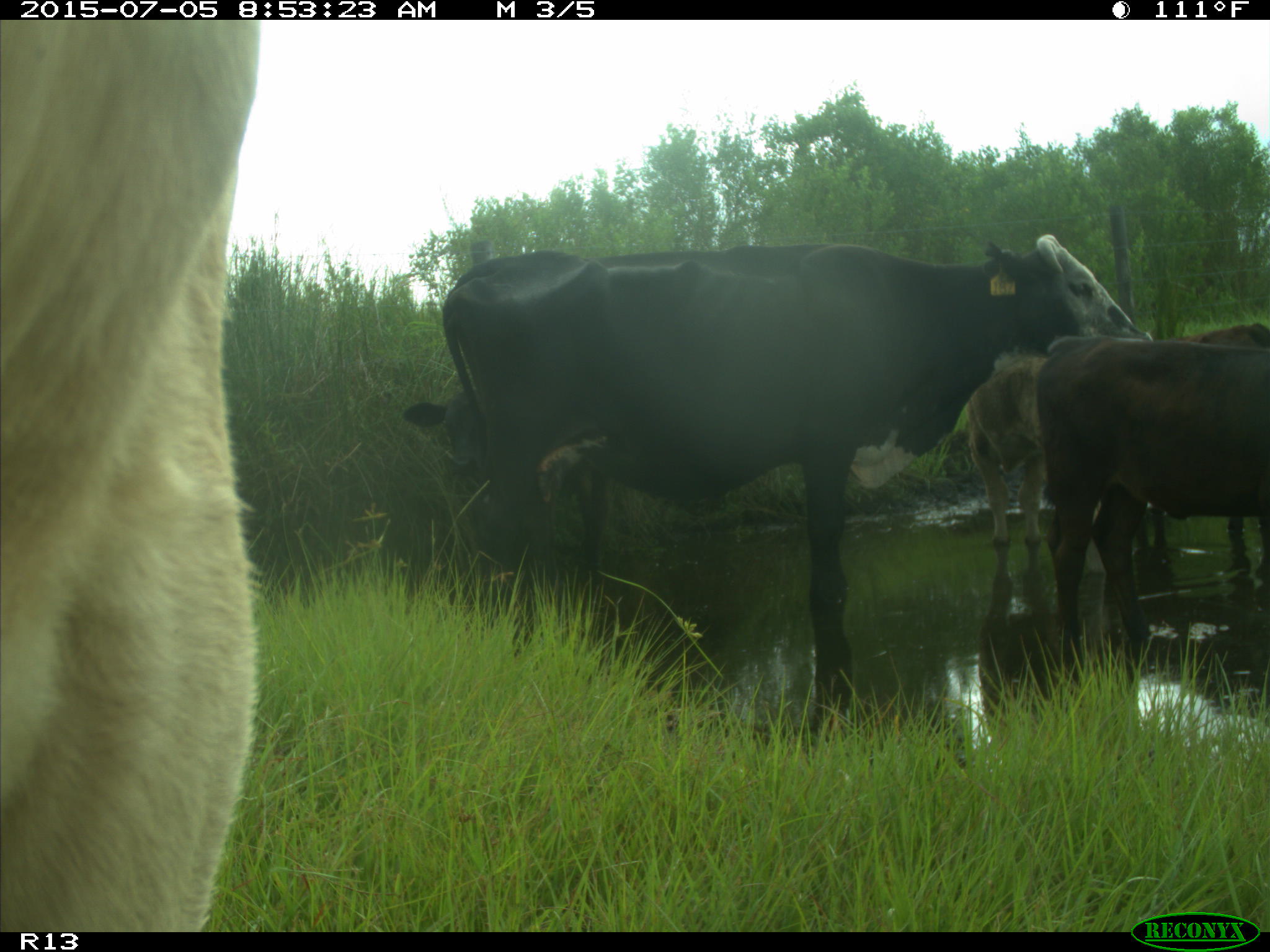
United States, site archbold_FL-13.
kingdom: Animalia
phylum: Chordata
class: Mammalia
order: Artiodactyla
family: Bovidae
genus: Bos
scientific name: Bos taurus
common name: domestic cow